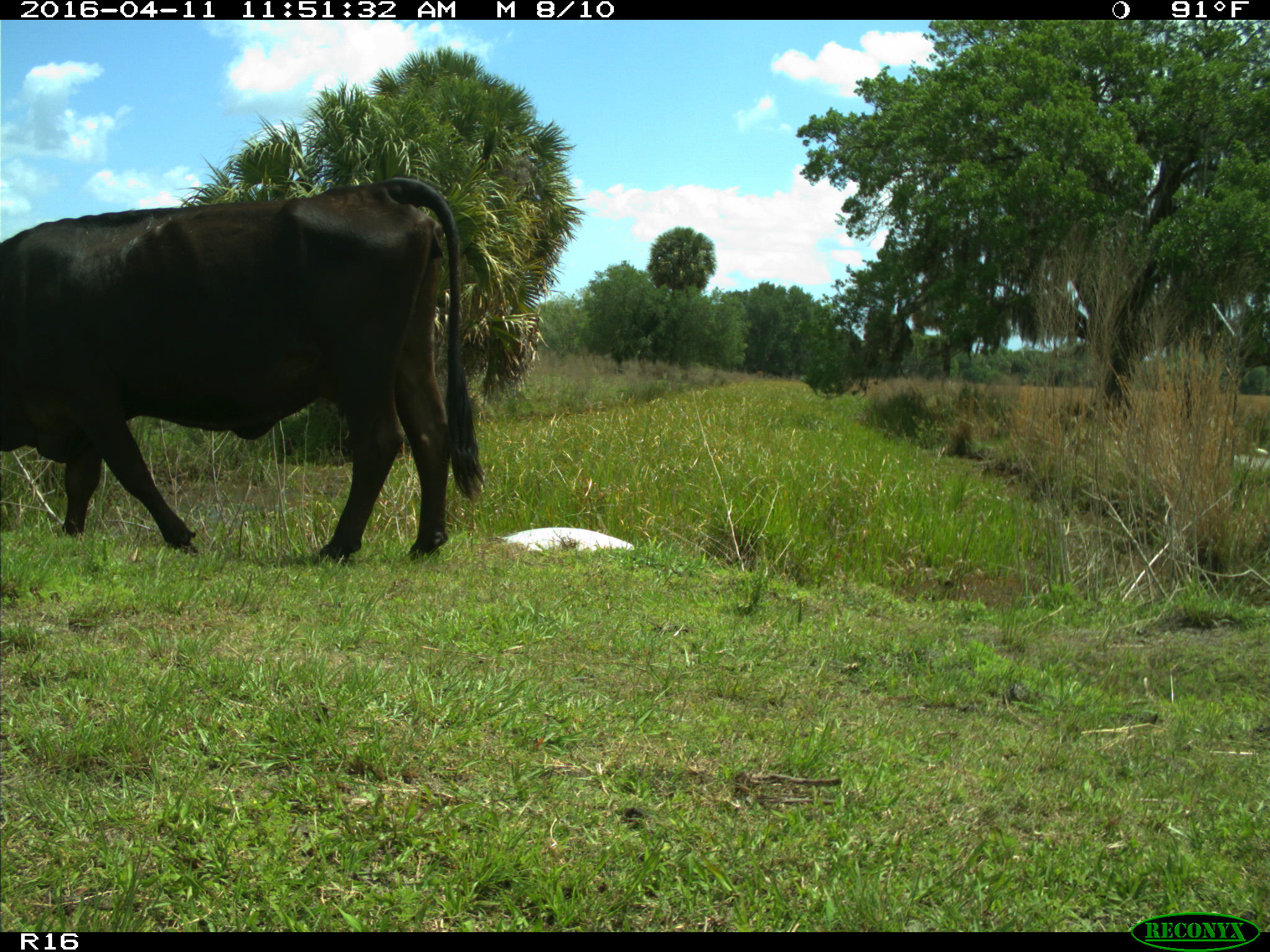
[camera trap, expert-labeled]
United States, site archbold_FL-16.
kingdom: Animalia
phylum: Chordata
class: Mammalia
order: Artiodactyla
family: Bovidae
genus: Bos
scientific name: Bos taurus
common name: domestic cow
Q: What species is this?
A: Bos taurus (domestic cow).